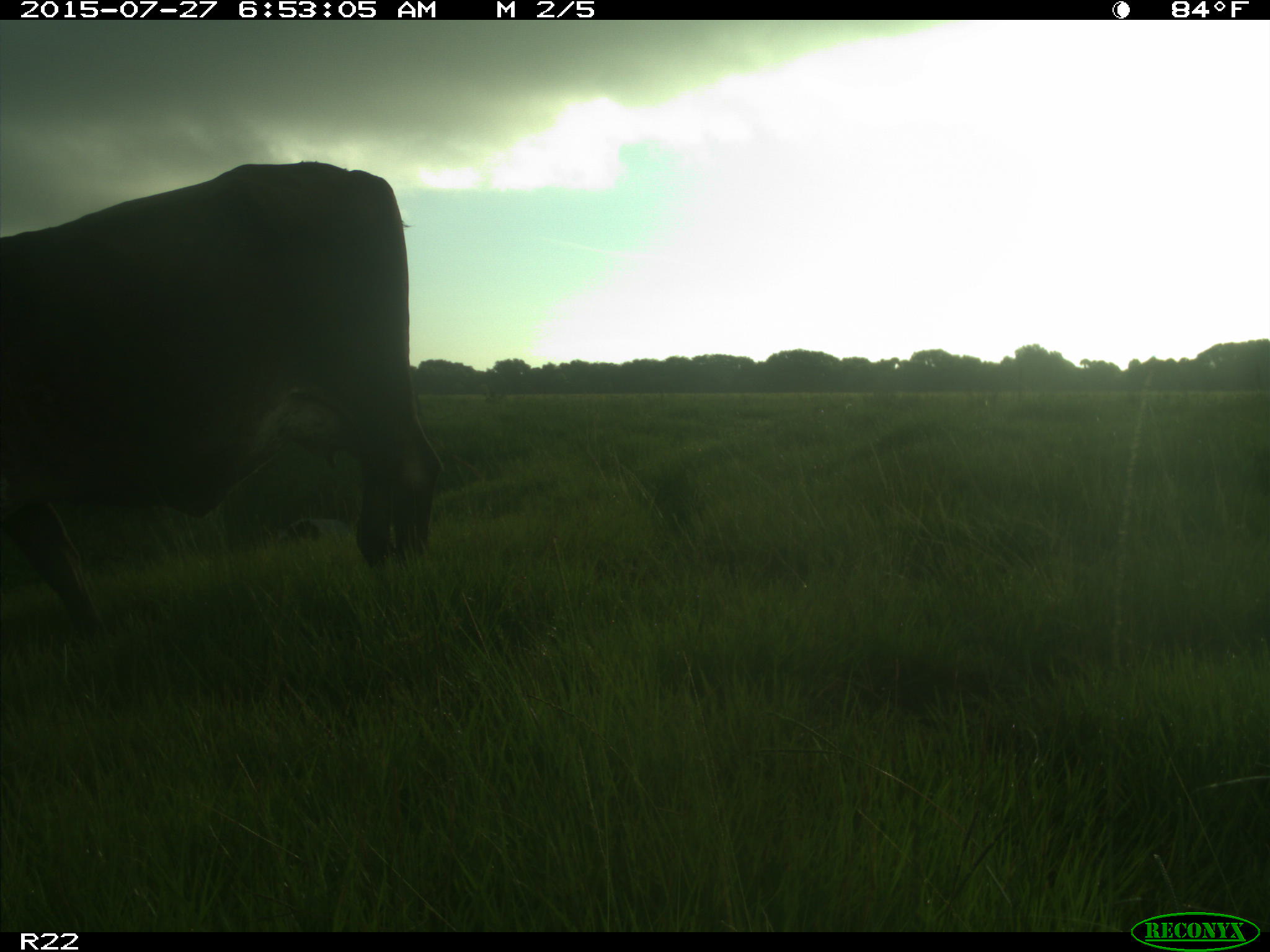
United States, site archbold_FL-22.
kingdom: Animalia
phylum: Chordata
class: Mammalia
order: Artiodactyla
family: Bovidae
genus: Bos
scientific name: Bos taurus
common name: domestic cow